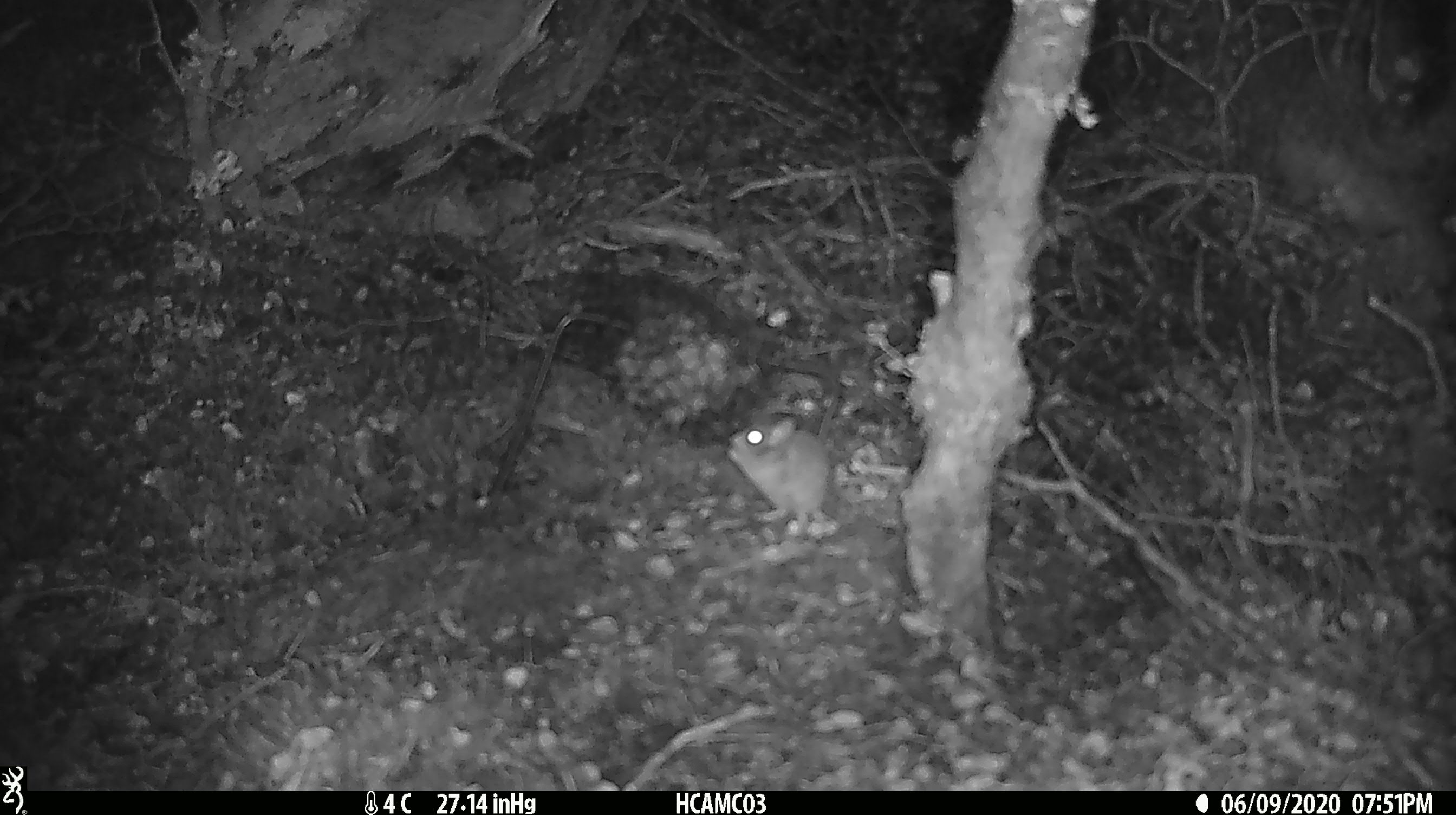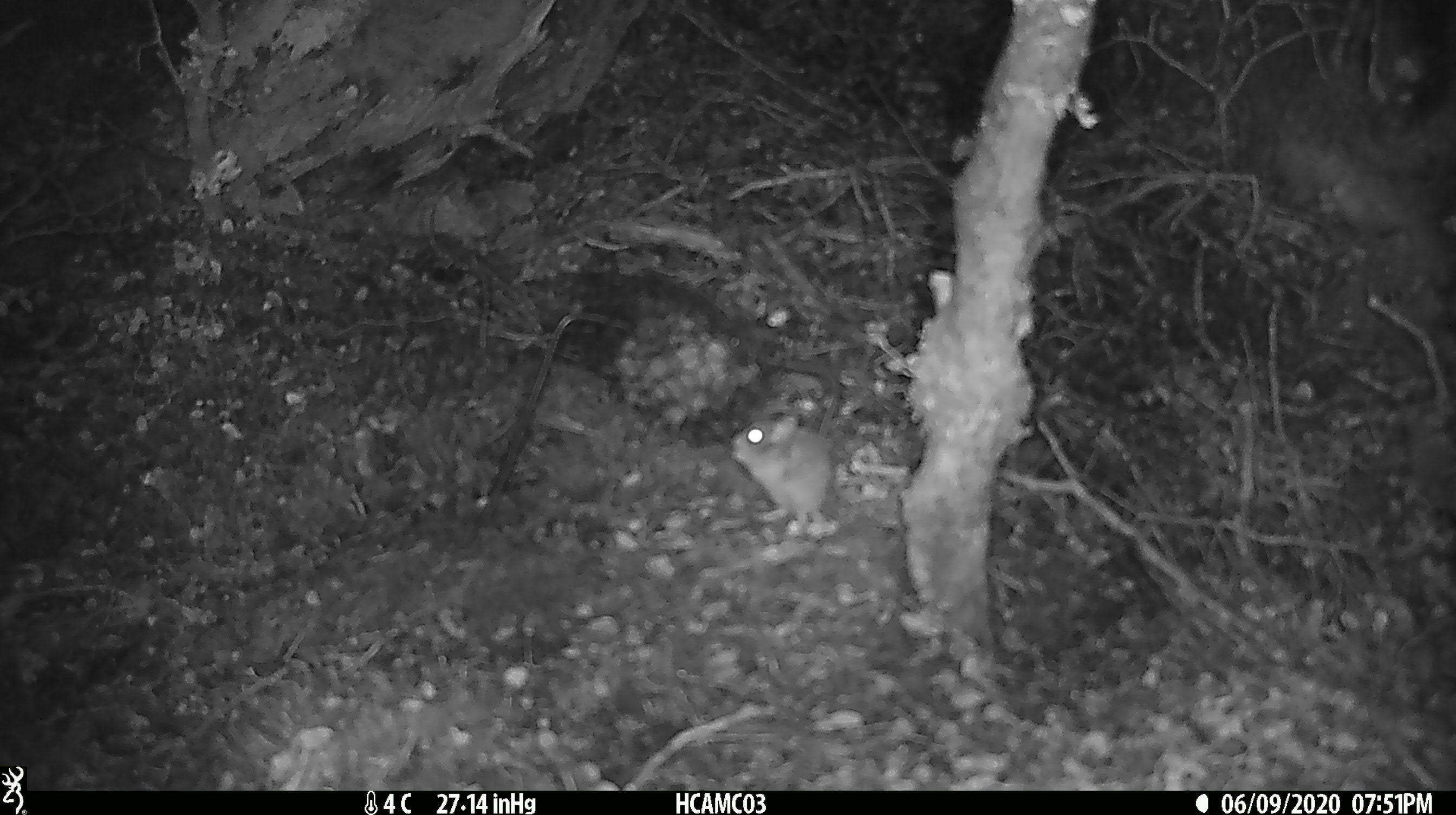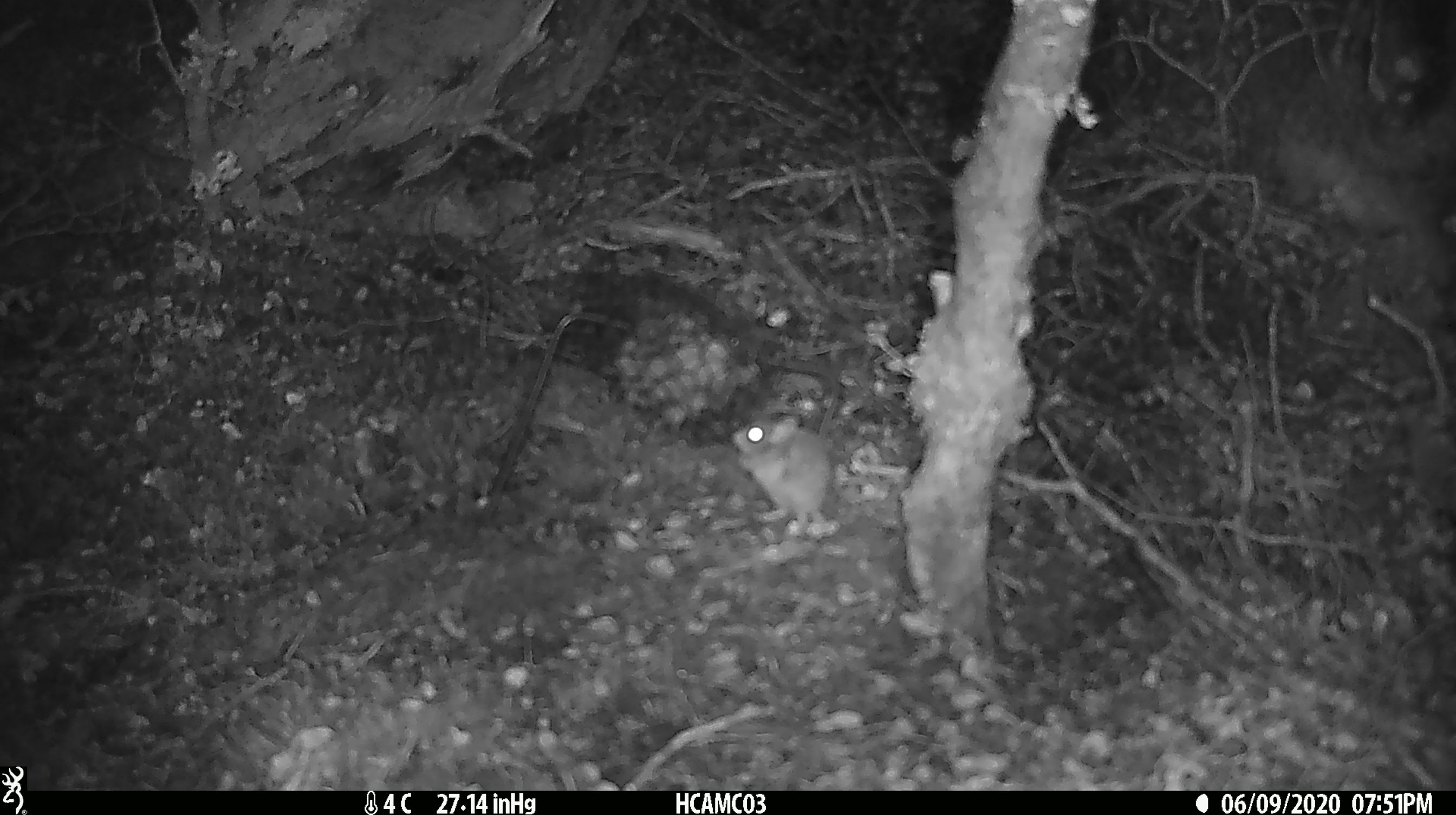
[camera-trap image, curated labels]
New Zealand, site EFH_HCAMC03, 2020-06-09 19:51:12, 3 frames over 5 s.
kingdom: Animalia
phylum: Chordata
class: Mammalia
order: Rodentia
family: Muridae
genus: Mus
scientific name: Mus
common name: mouse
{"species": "mouse (Mus)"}